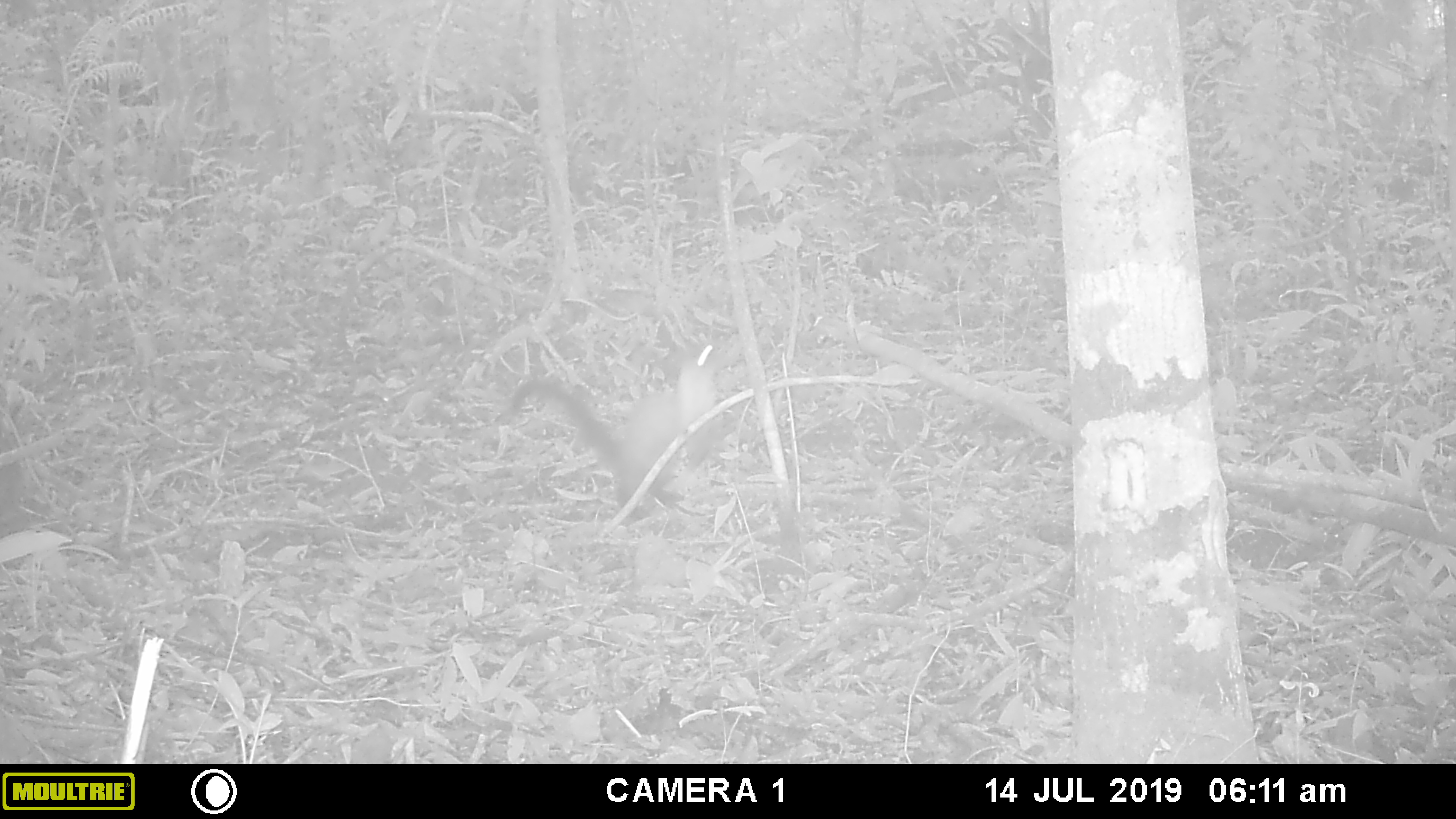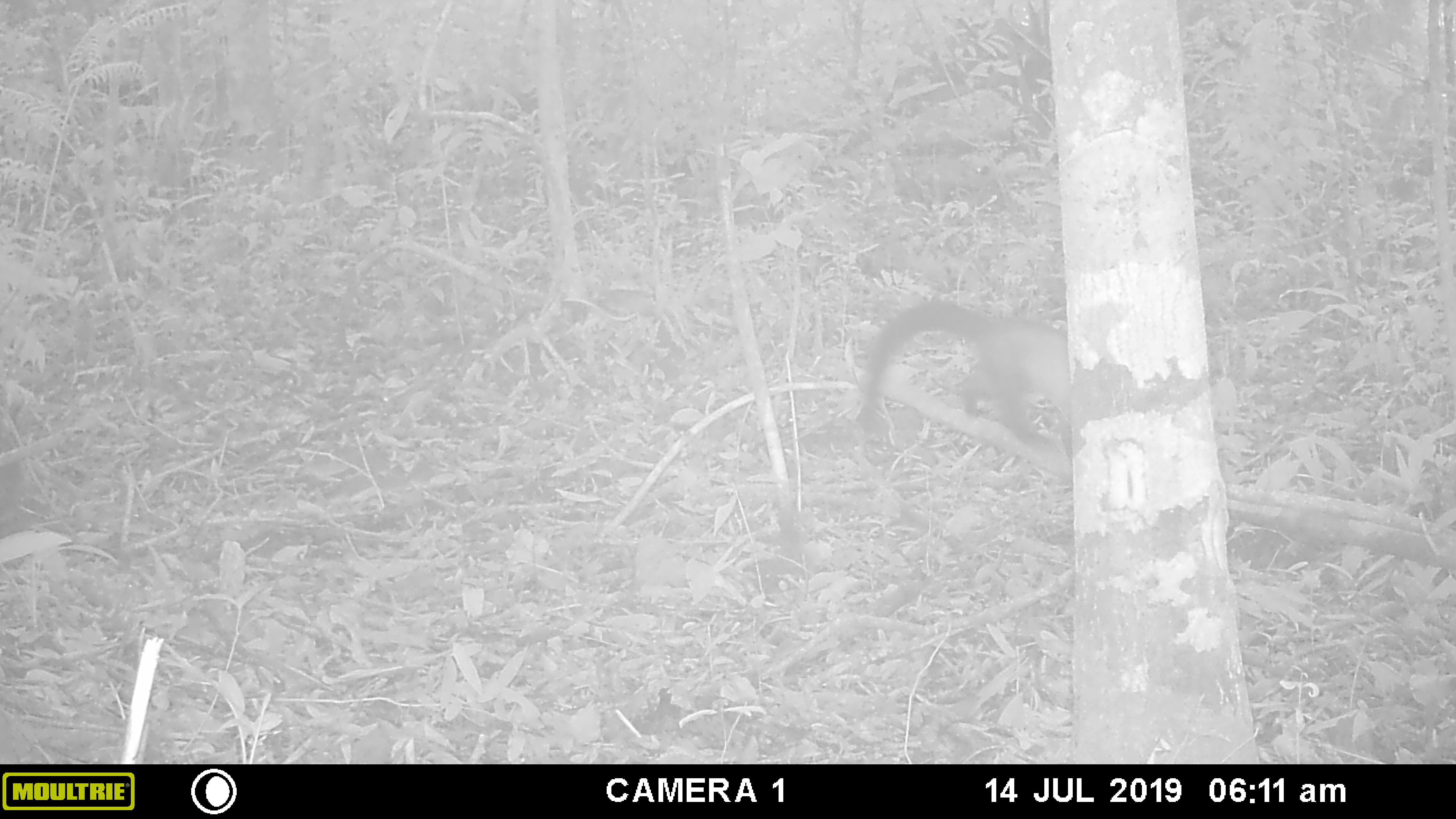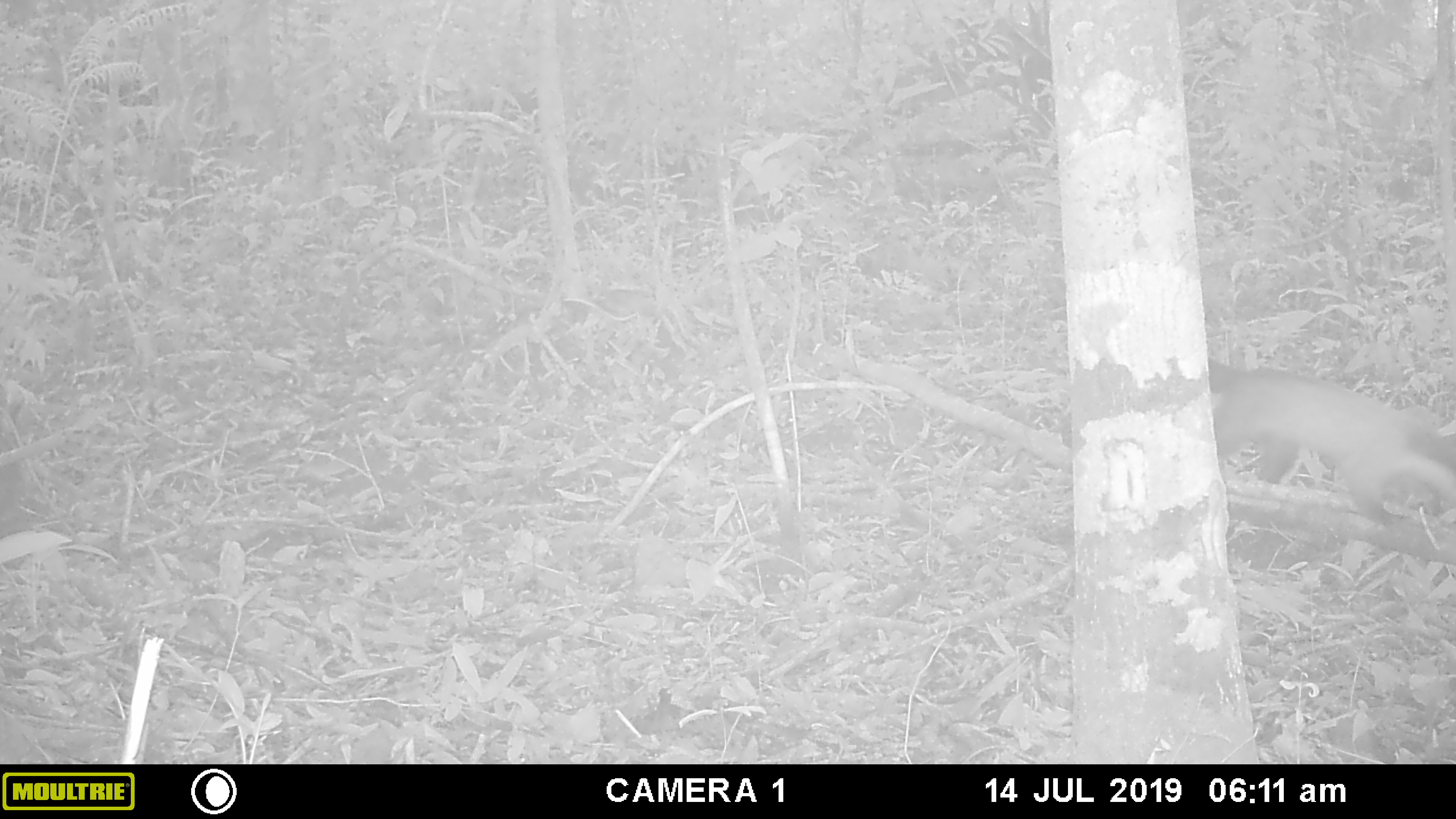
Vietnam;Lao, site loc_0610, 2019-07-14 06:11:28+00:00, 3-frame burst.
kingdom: Animalia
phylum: Chordata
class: Mammalia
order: Carnivora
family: Mustelidae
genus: Martes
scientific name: Martes flavigula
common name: yellow-throated marten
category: yellow throated marten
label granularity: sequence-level